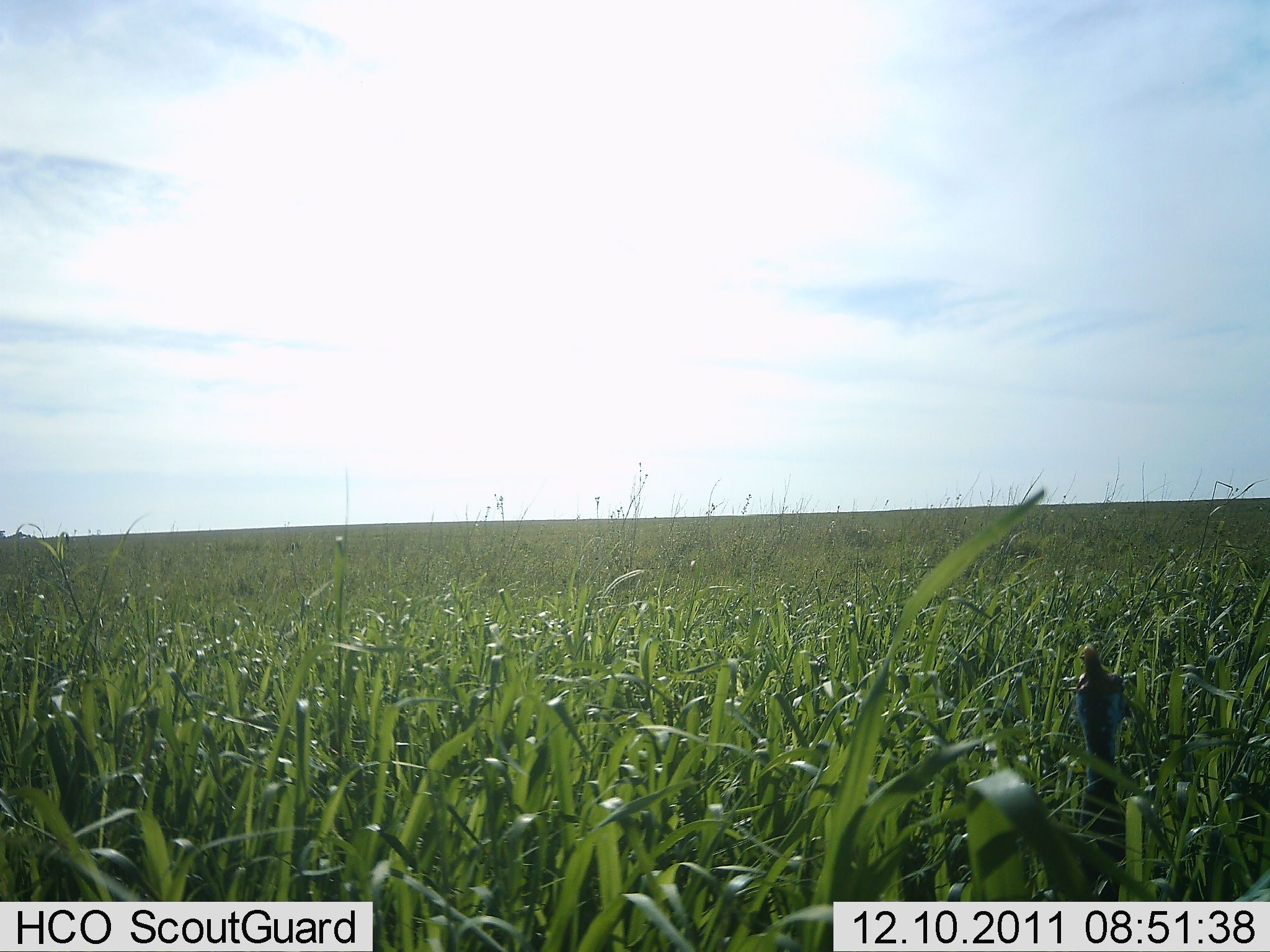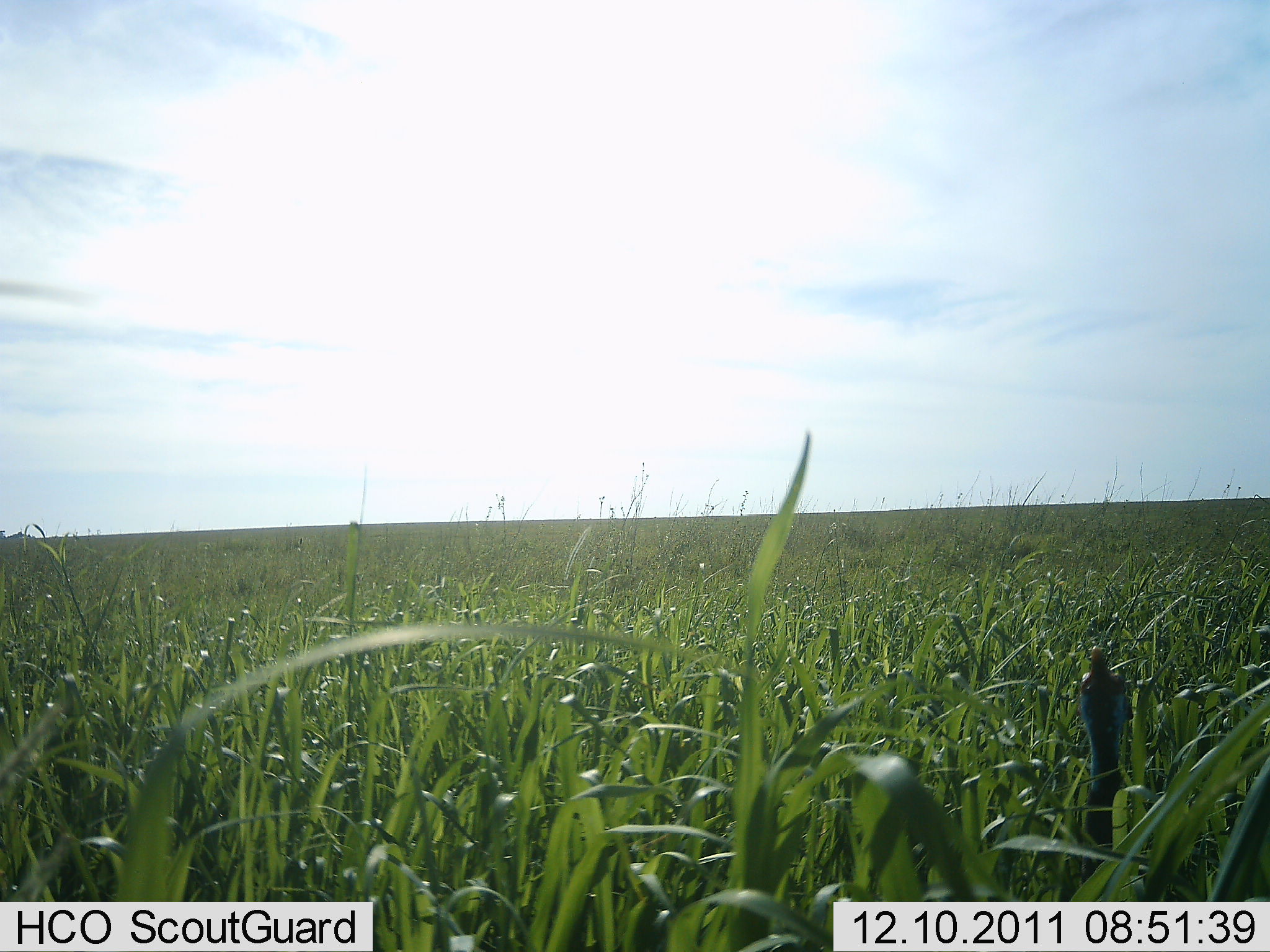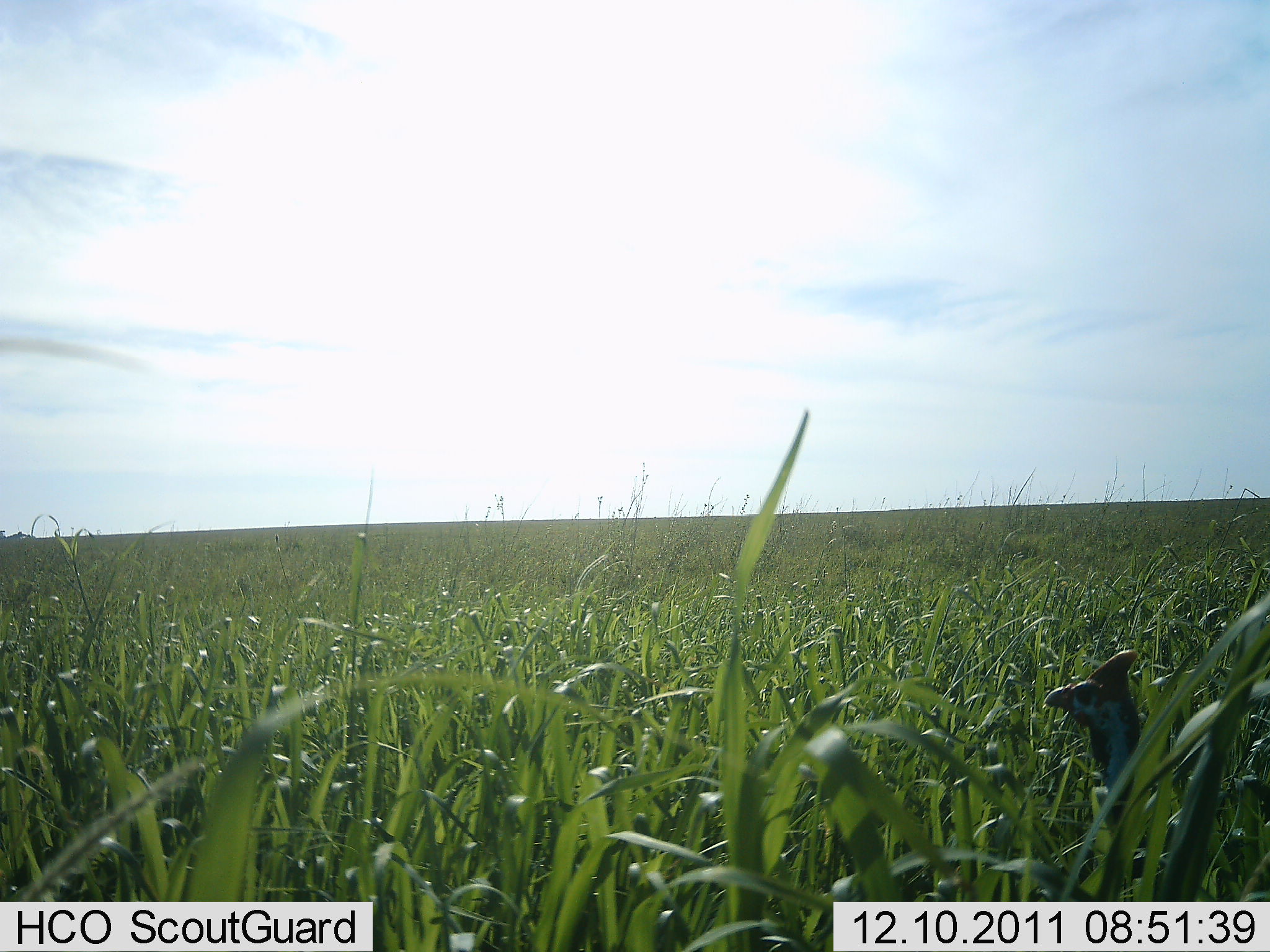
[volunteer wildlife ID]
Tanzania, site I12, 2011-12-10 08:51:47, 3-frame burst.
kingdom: Animalia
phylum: Chordata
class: Aves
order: Galliformes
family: Numididae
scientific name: Numididae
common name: guinea fowl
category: guineafowl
Guineafowl (guinea fowl) (Numididae), count 1. Behavior (volunteer vote fractions): standing 73%, resting 18%, moving 9%, interacting 0%. Young present (vote fraction): 0%. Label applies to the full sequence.